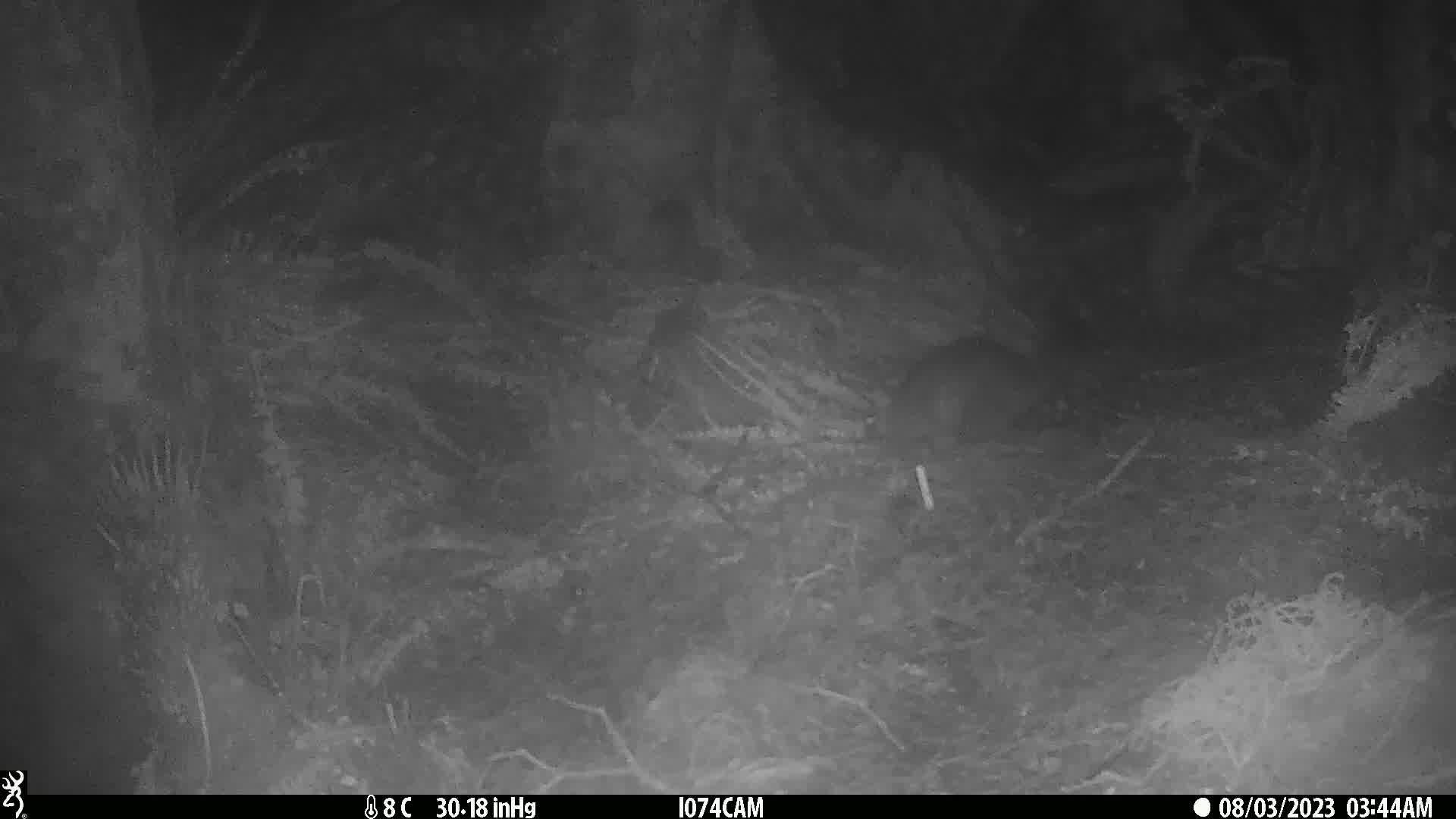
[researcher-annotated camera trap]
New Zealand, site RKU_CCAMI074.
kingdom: Animalia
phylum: Chordata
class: Mammalia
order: Diprotodontia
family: Phalangeridae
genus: Trichosurus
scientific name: Trichosurus vulpecula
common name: common brushtail possum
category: possum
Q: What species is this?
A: Possum (common brushtail possum) (Trichosurus vulpecula).